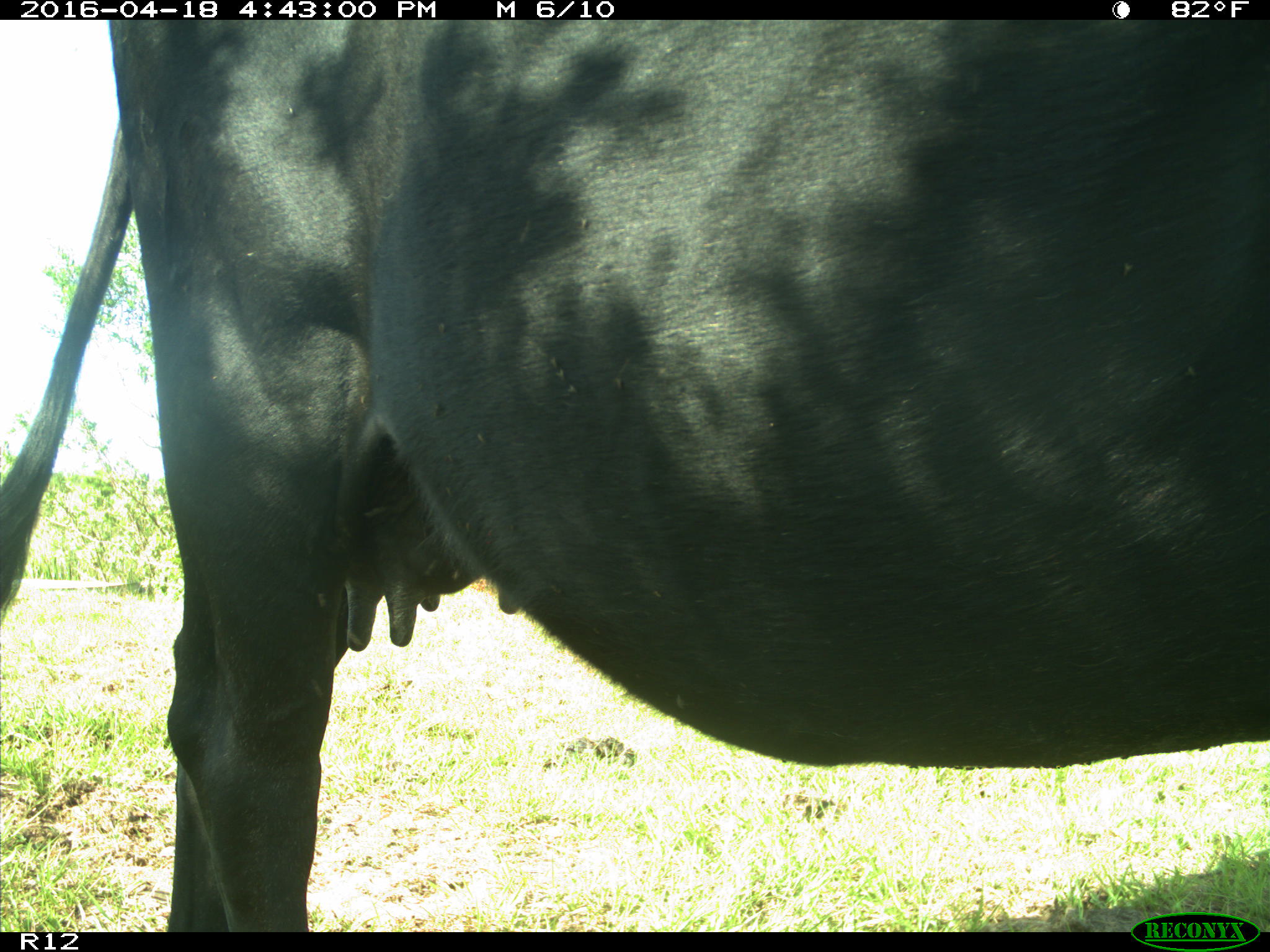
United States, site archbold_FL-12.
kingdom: Animalia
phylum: Chordata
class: Mammalia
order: Artiodactyla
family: Bovidae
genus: Bos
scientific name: Bos taurus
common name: domestic cow